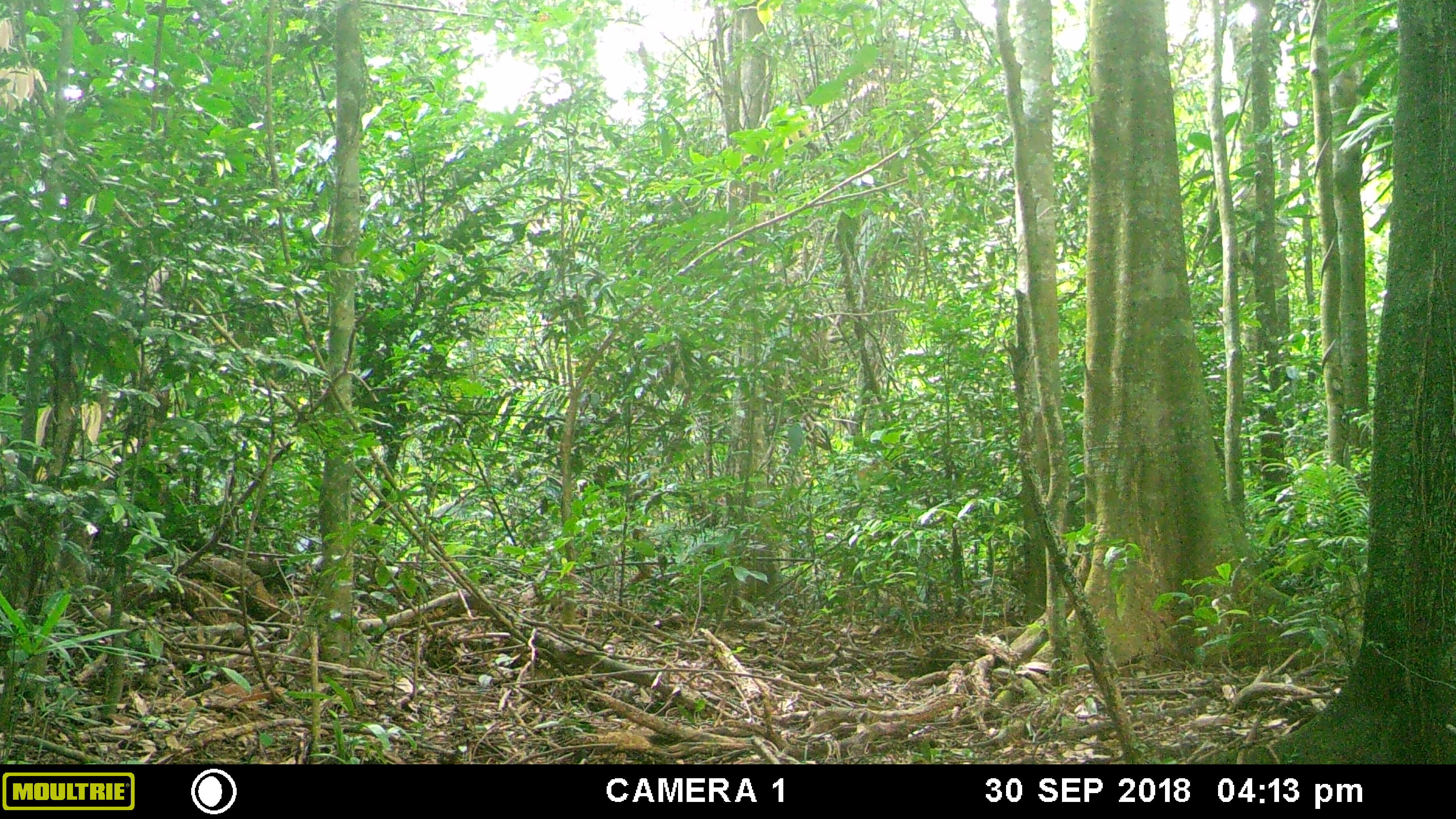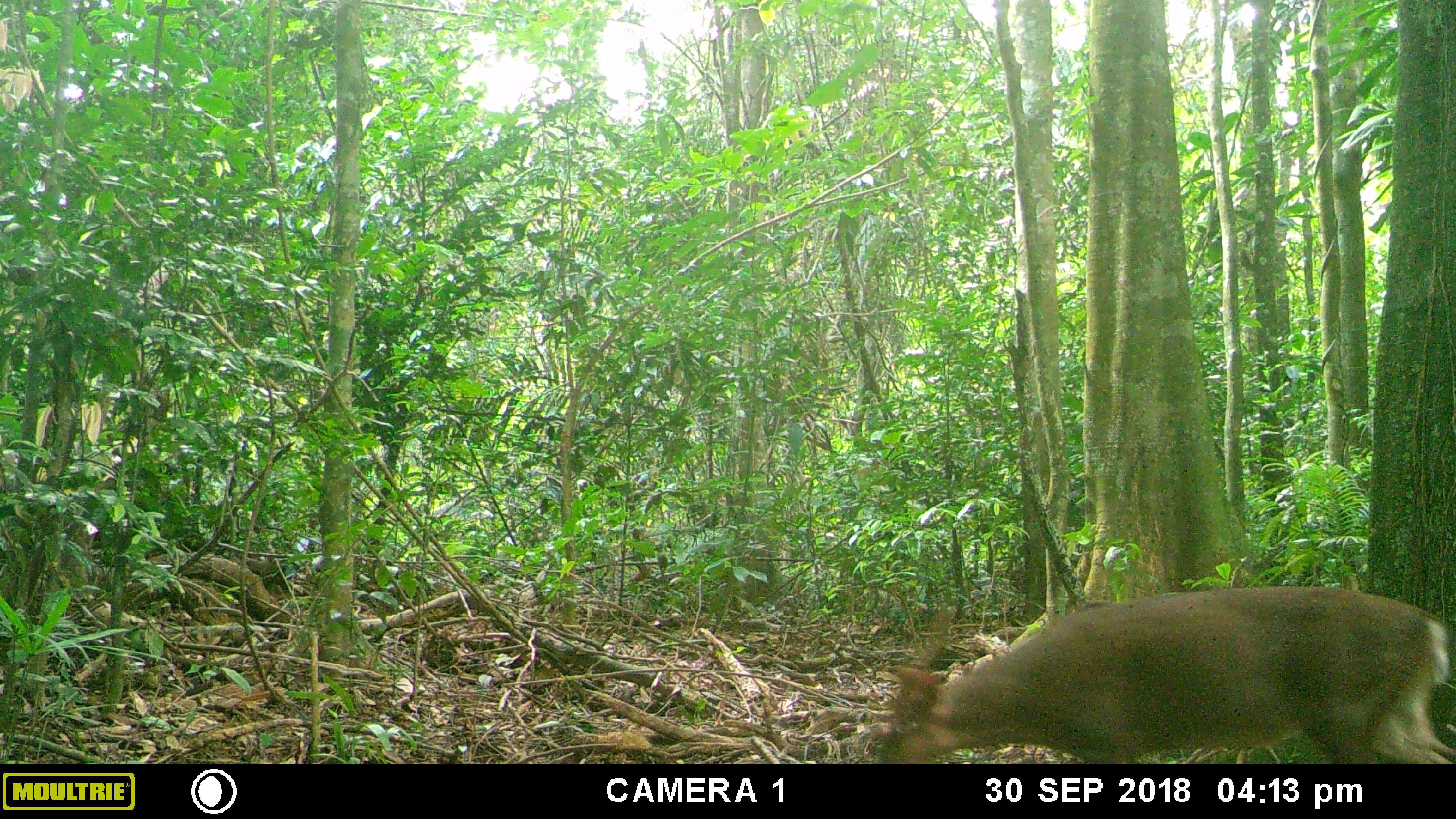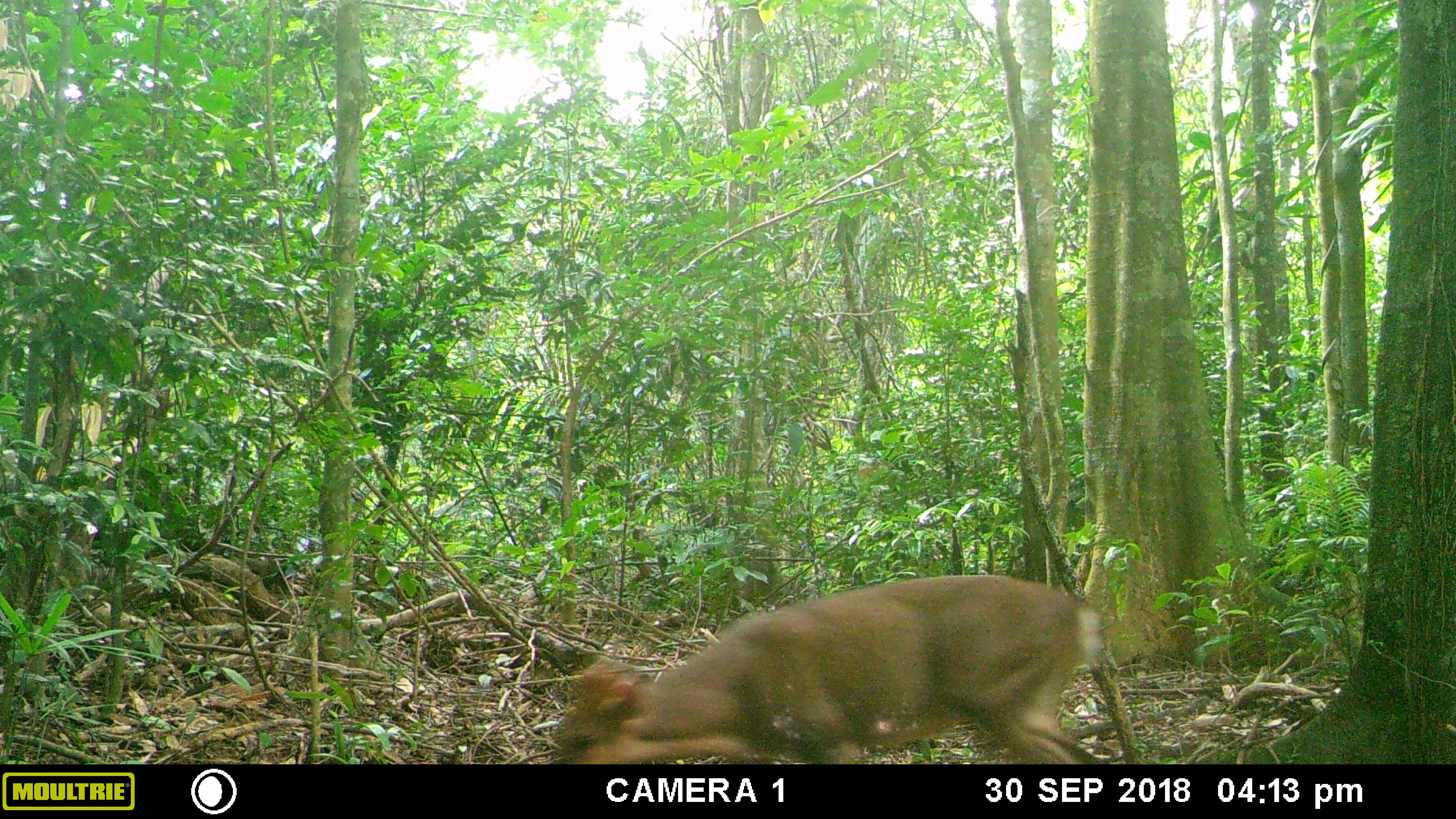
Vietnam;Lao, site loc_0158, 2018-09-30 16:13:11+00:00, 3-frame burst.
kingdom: Animalia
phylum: Chordata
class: Mammalia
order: Artiodactyla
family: Cervidae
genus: Muntiacus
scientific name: Muntiacus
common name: muntjacs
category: unidentified muntjac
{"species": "unidentified muntjac (muntjacs) (Muntiacus)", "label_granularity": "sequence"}